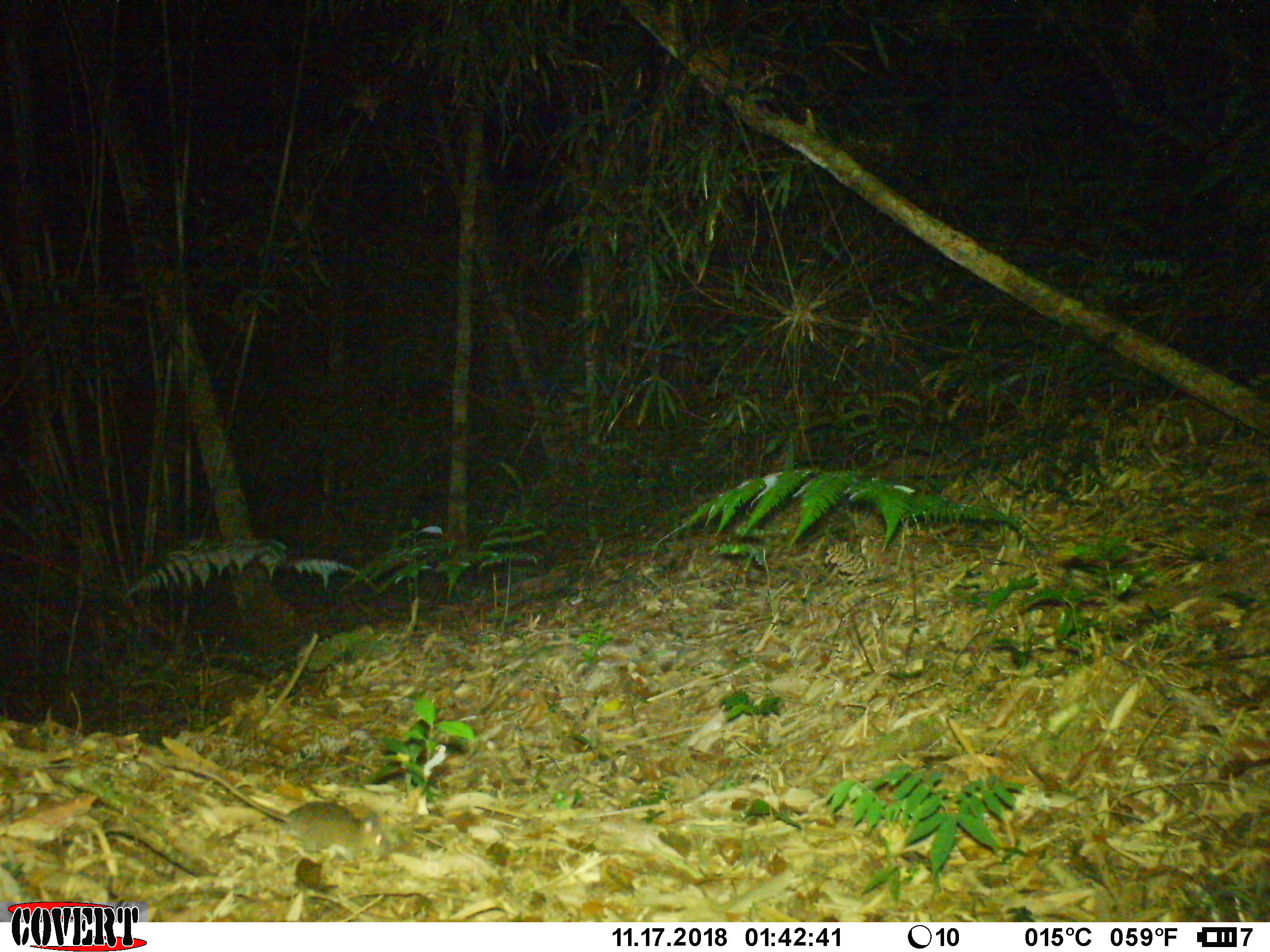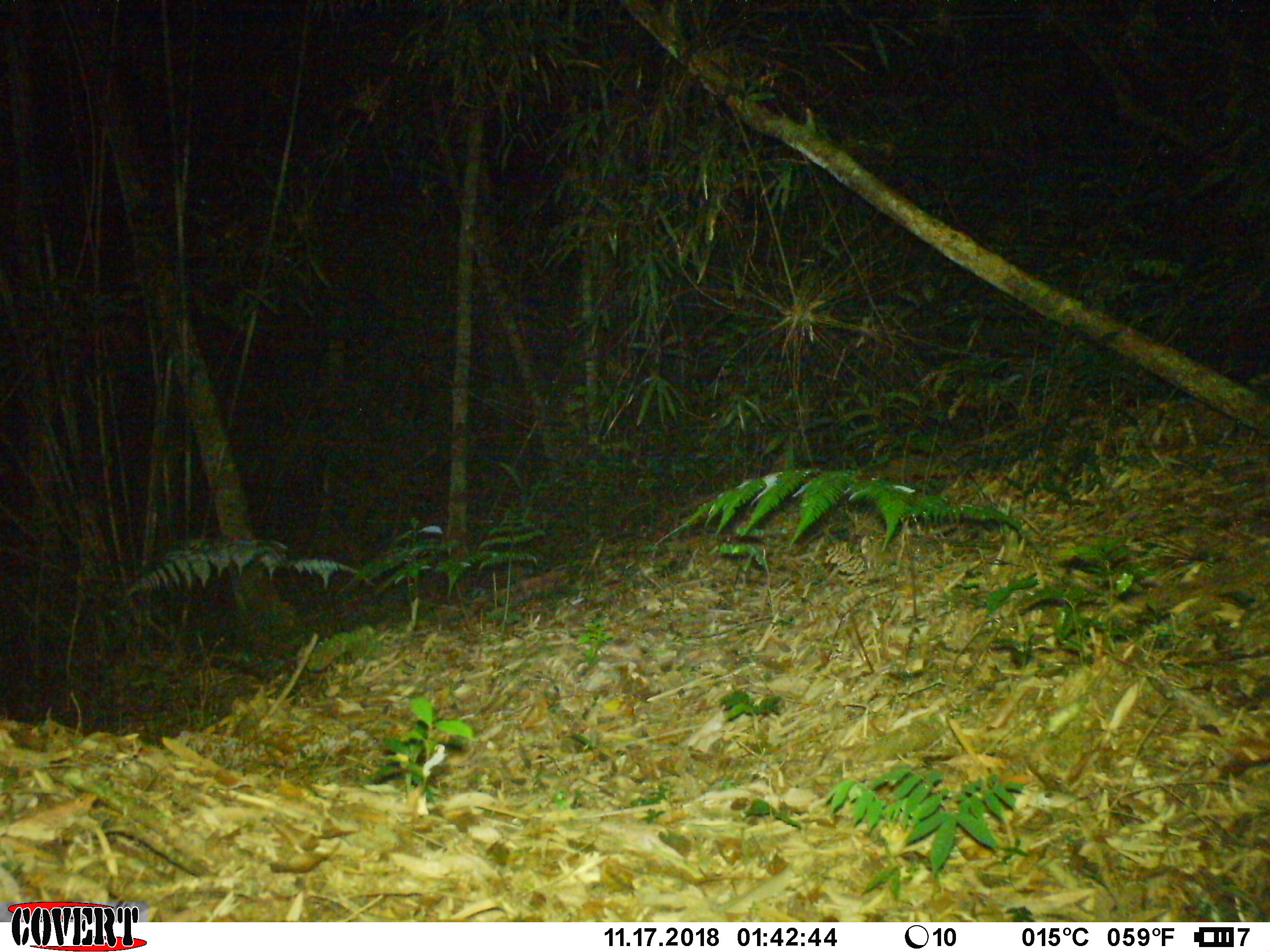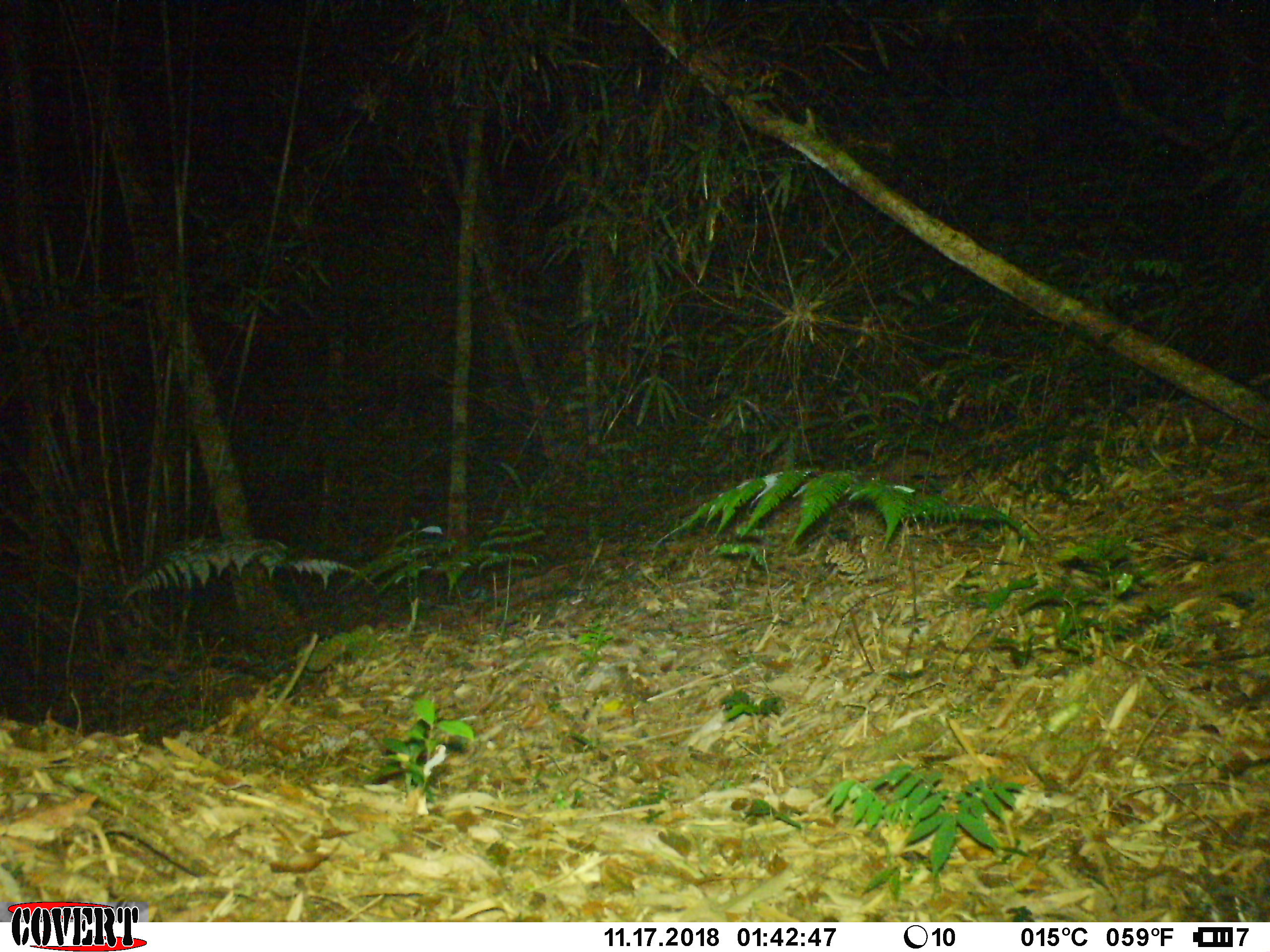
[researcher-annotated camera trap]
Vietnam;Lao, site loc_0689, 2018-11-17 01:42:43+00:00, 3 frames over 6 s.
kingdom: Animalia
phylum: Chordata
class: Mammalia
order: Rodentia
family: Muridae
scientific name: Muridae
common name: old-world mice and rats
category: unidentified murid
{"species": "unidentified murid (old-world mice and rats) (Muridae)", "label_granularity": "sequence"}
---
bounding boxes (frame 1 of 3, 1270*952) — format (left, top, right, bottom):
unidentified murid: (165, 760, 392, 870)